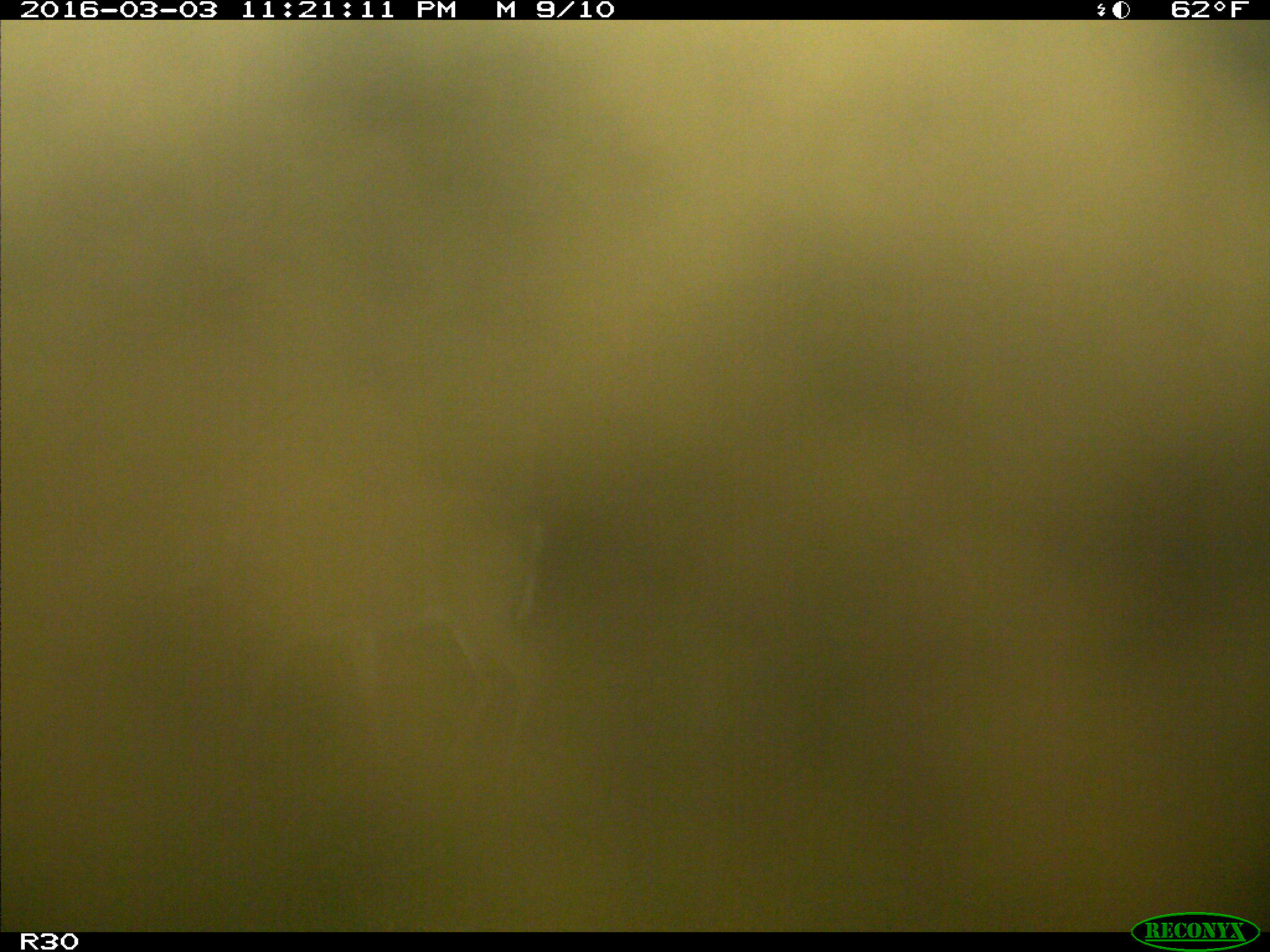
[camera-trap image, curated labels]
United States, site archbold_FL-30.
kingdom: Animalia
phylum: Chordata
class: Mammalia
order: Artiodactyla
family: Cervidae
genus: Odocoileus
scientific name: Odocoileus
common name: deer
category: unidentified deer